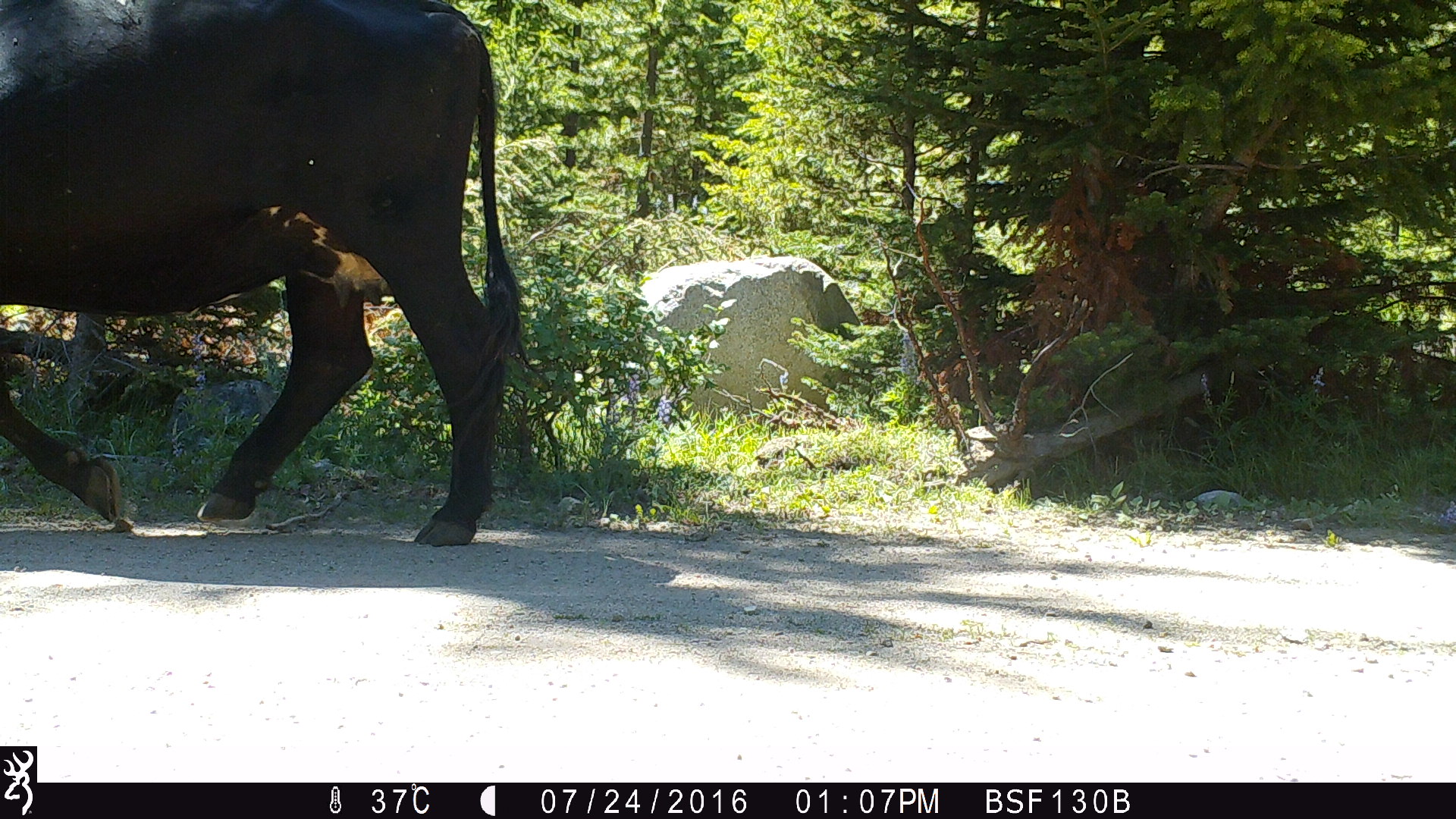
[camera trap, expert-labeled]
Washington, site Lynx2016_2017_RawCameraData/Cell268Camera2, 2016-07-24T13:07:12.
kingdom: Animalia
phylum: Chordata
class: Mammalia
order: Artiodactyla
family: Bovidae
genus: Bos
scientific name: Bos taurus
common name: domestic cattle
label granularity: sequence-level